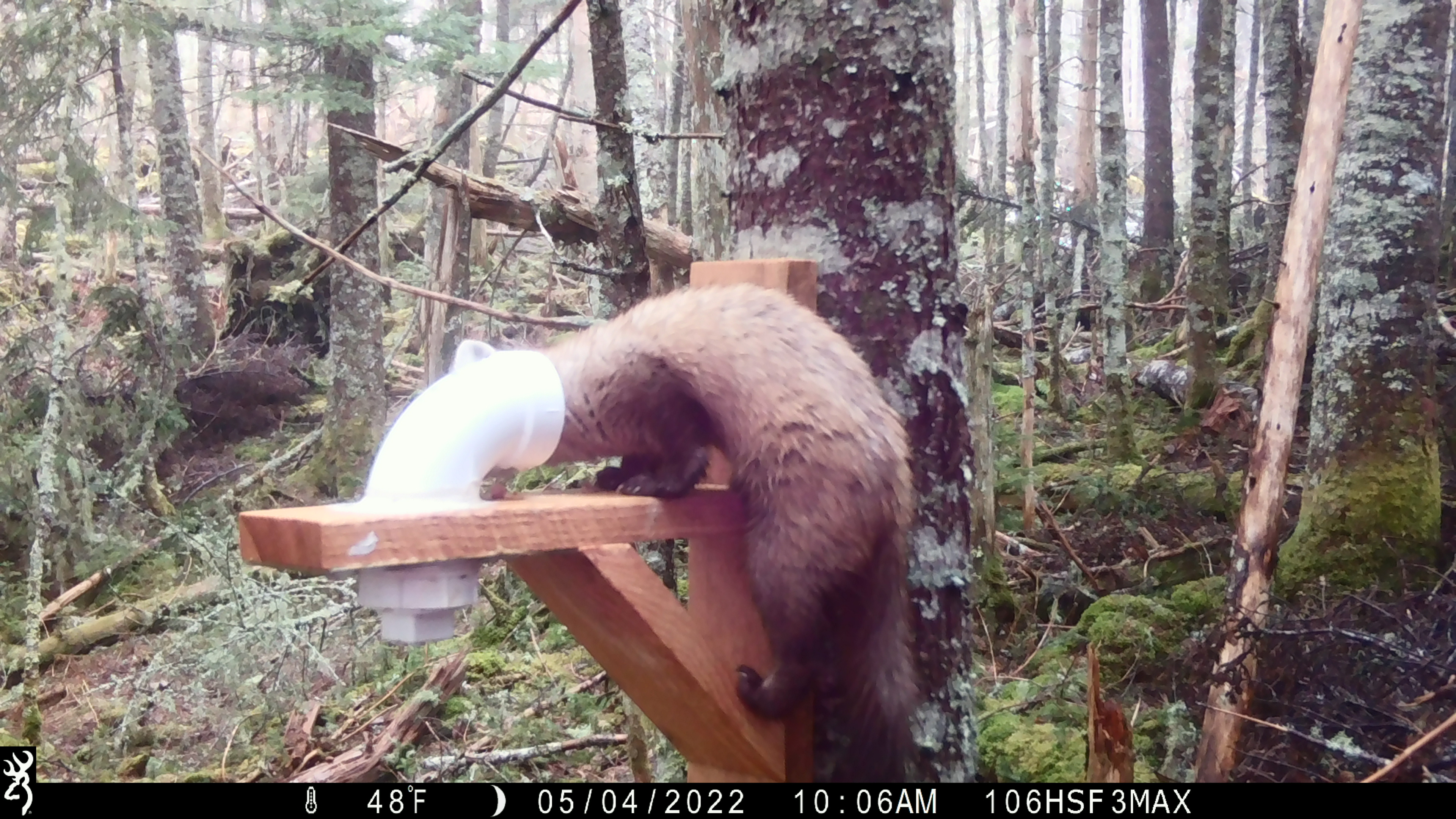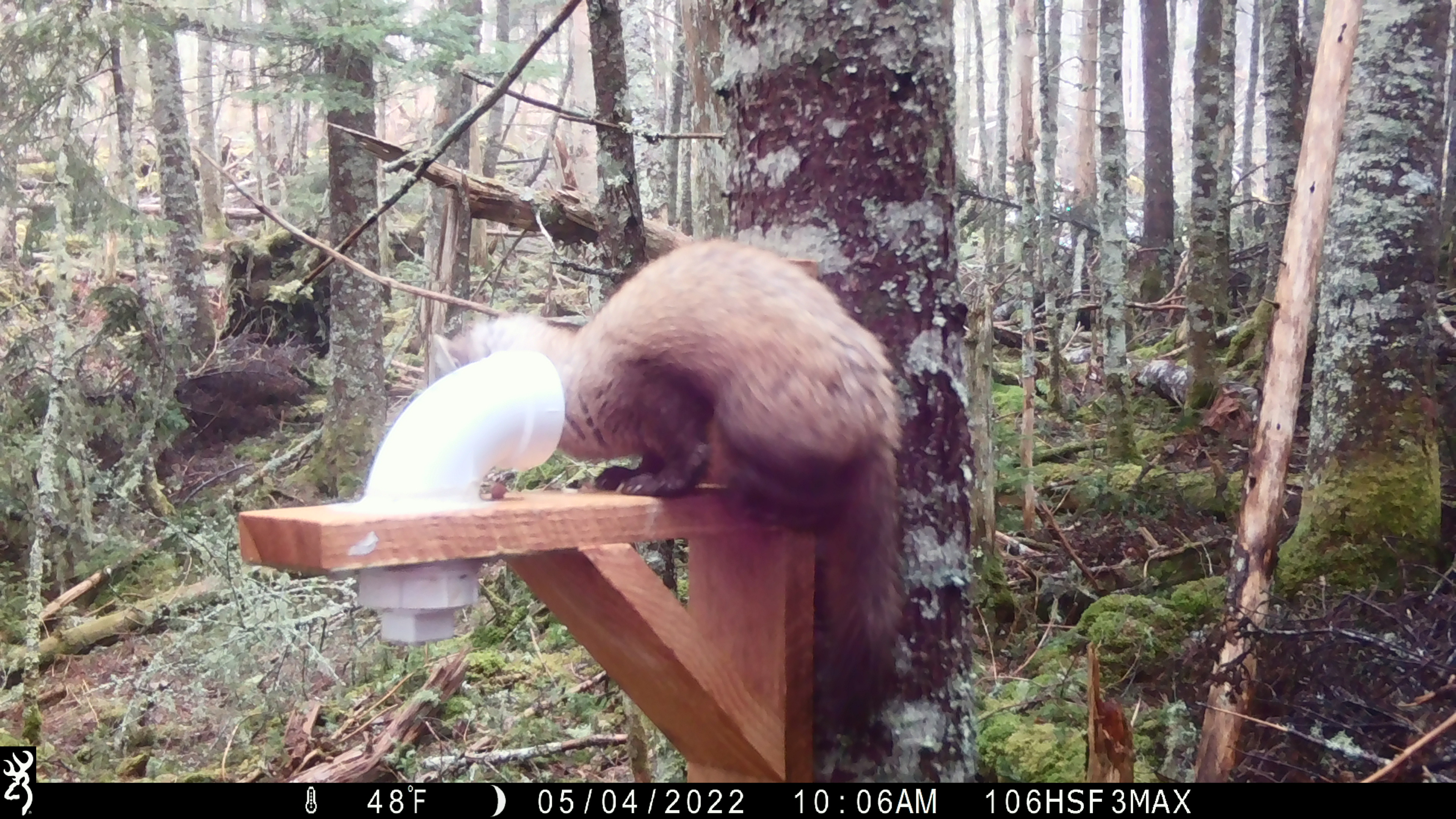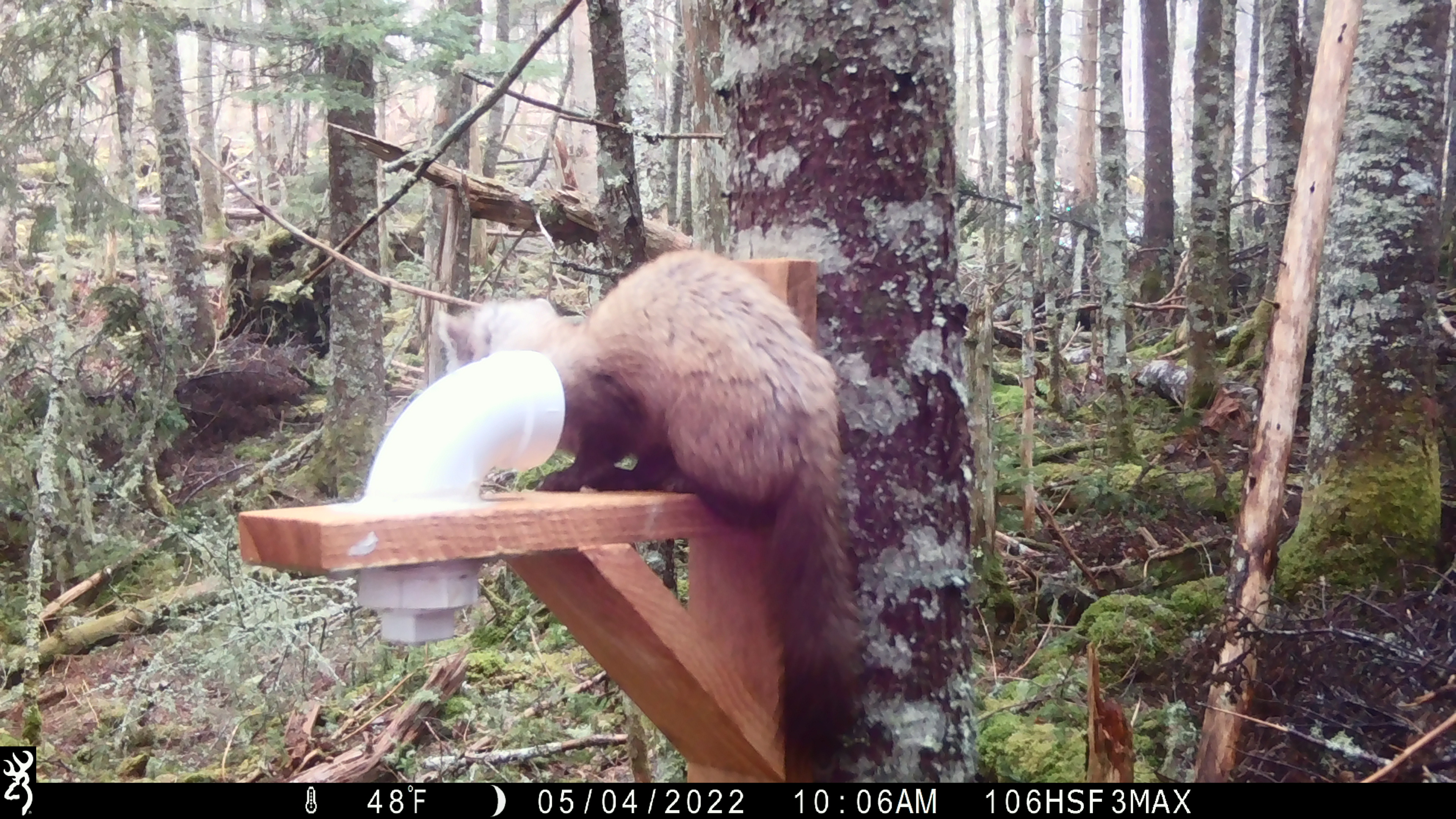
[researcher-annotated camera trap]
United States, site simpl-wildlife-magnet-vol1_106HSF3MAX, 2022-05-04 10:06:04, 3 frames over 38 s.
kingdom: Animalia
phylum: Chordata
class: Mammalia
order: Carnivora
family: Mustelidae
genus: Martes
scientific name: Martes americana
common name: american marten